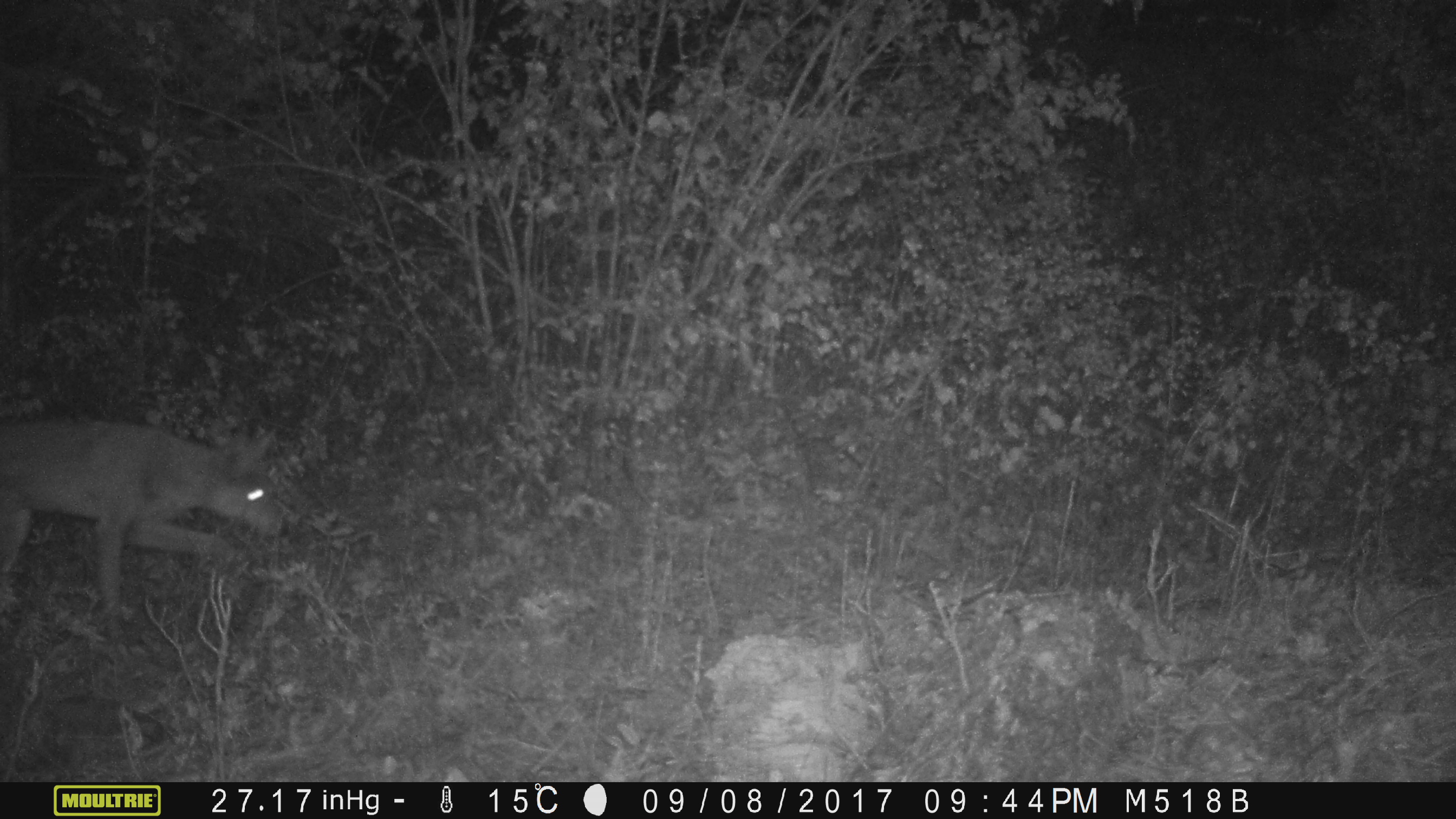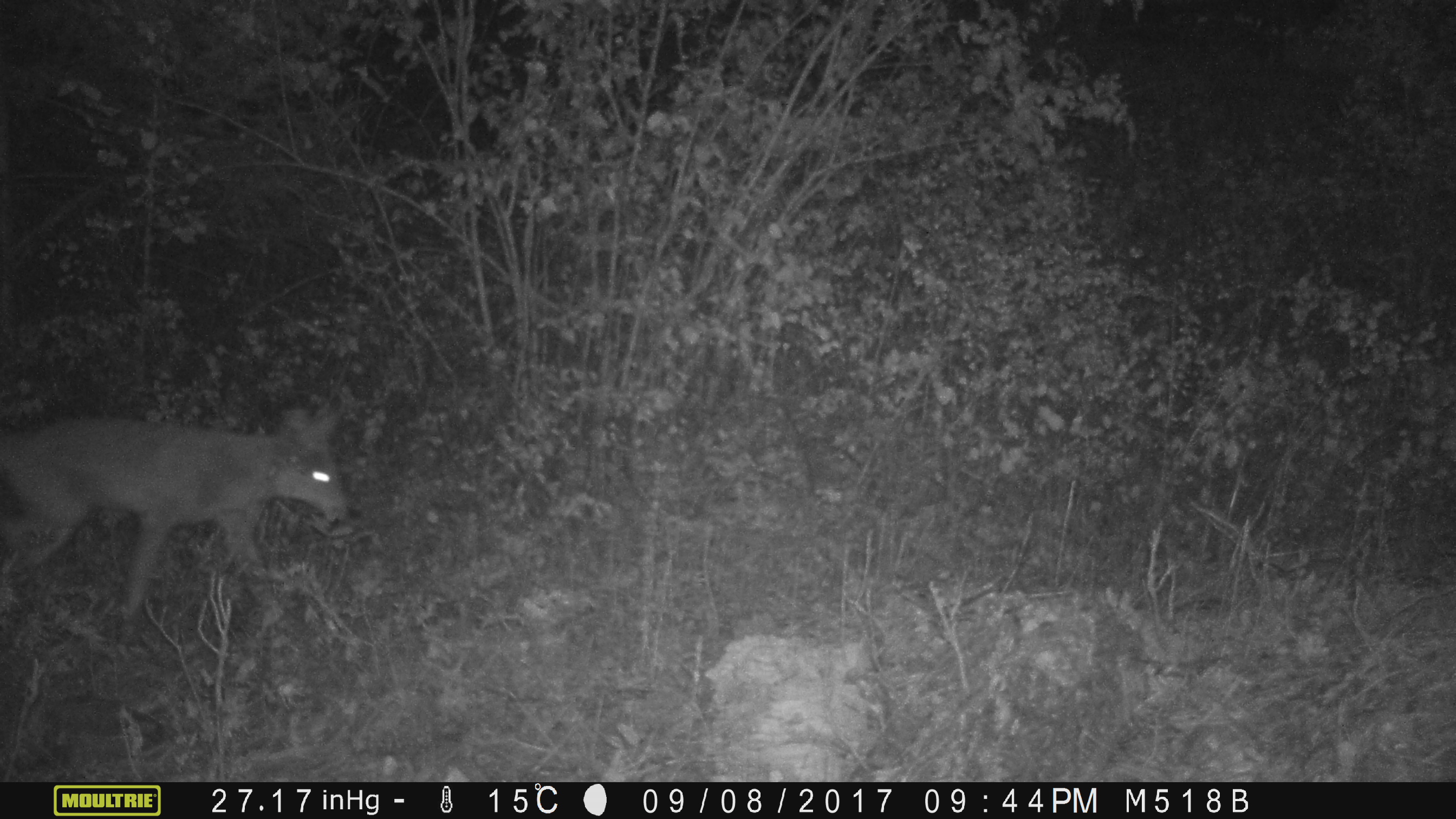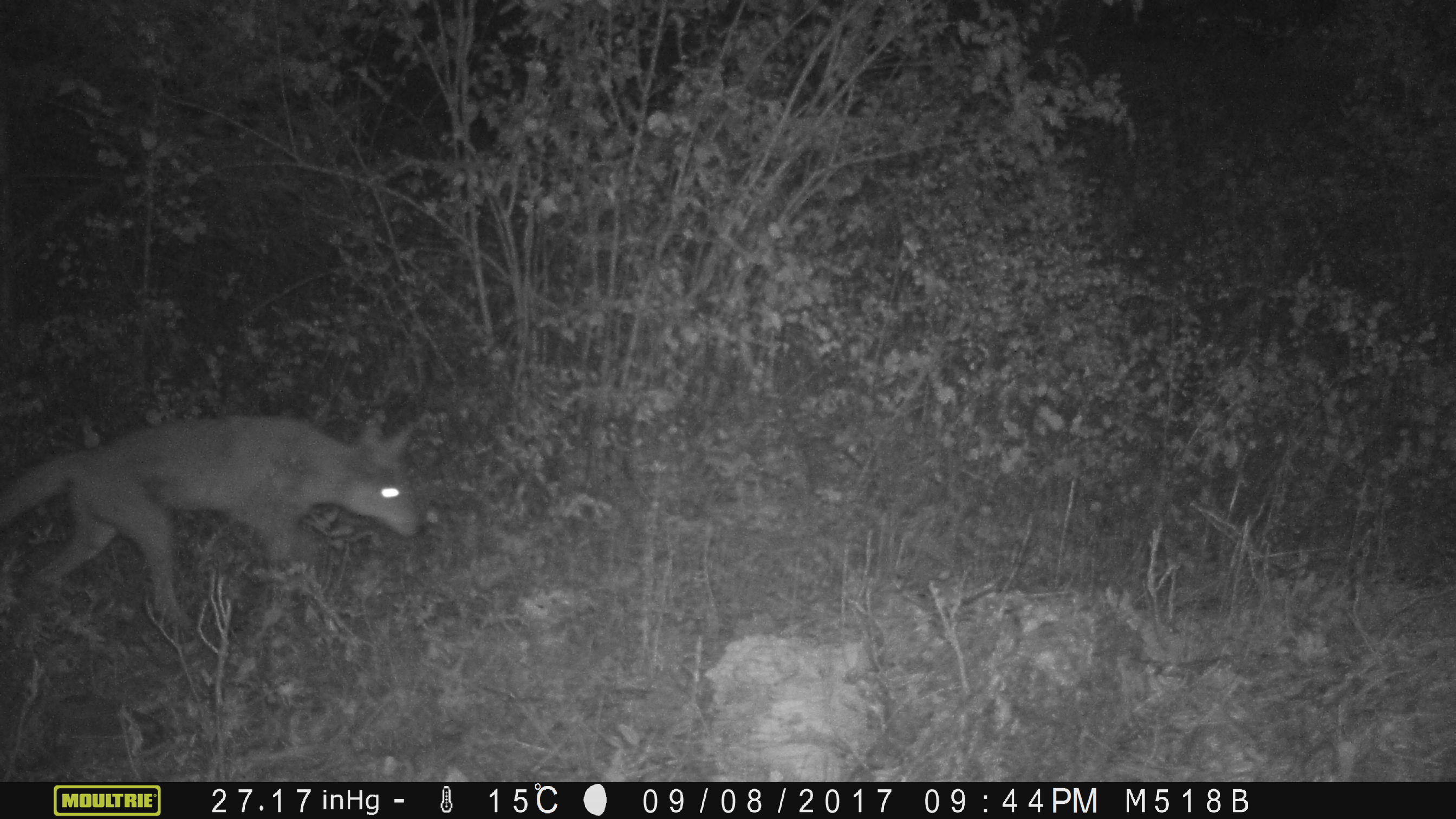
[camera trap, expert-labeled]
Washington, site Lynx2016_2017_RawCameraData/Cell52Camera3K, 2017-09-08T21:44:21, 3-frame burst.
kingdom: Animalia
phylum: Chordata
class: Mammalia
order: Carnivora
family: Canidae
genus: Canis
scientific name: Canis latrans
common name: coyote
Canis latrans (coyote). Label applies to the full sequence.